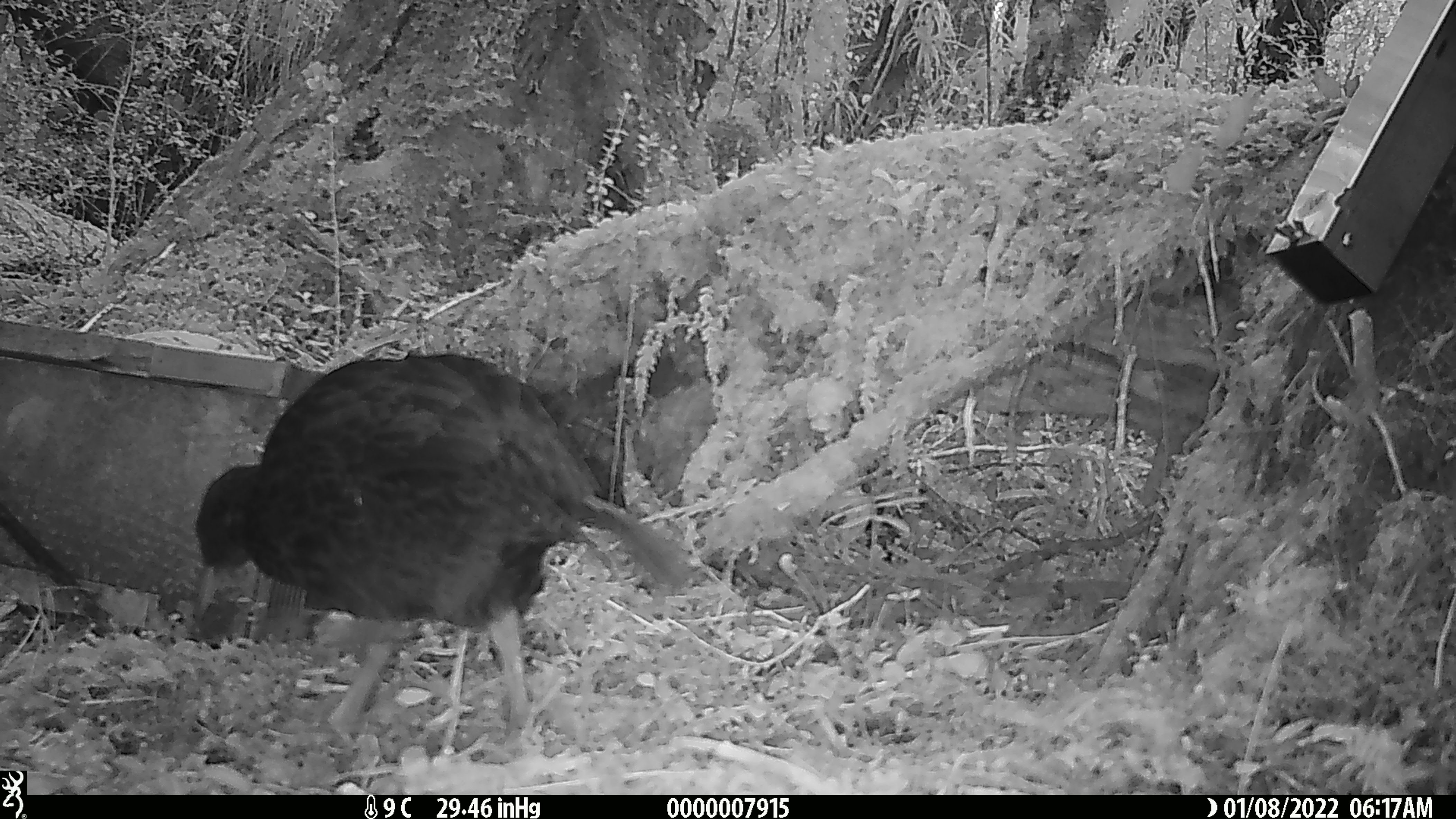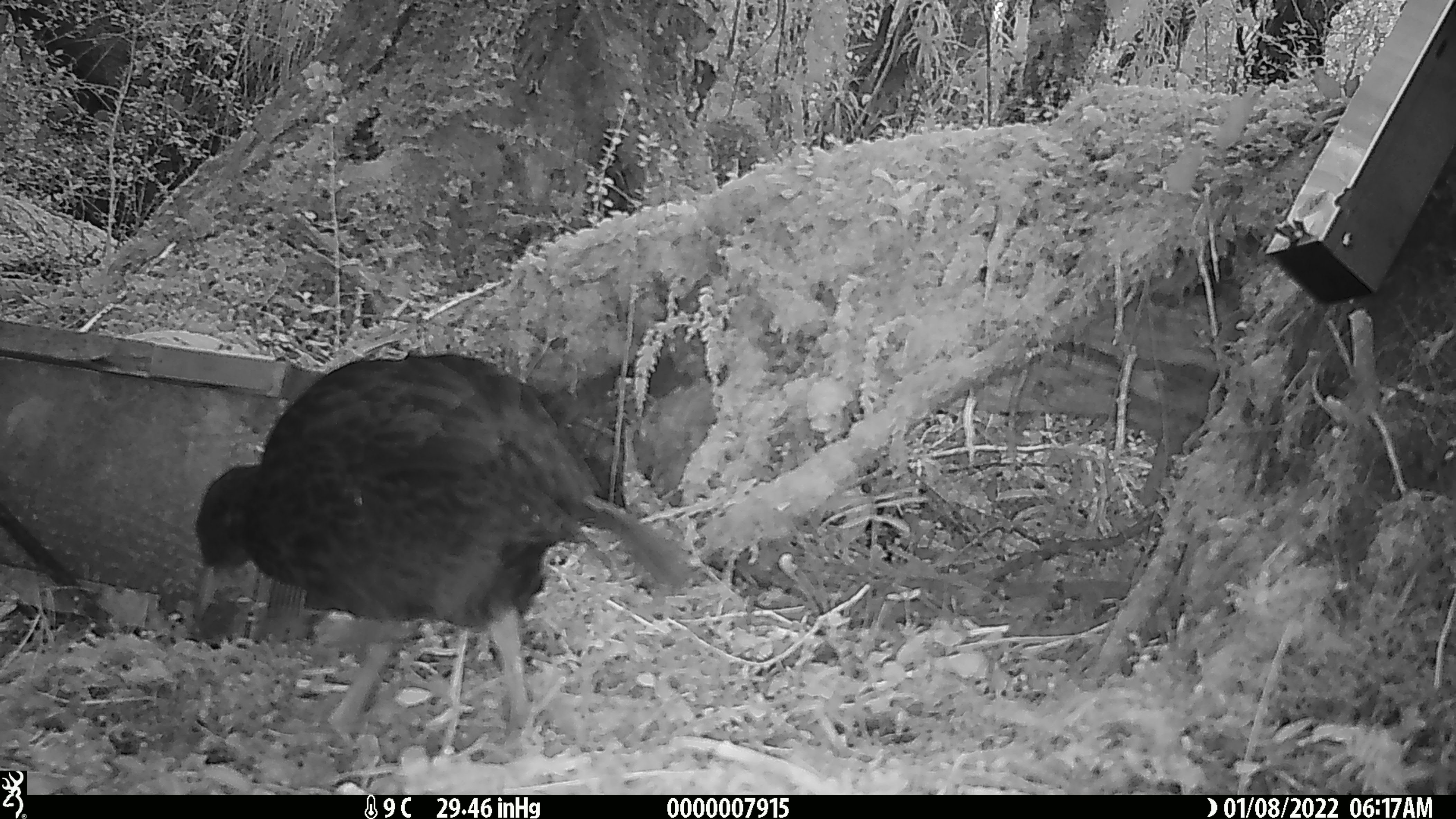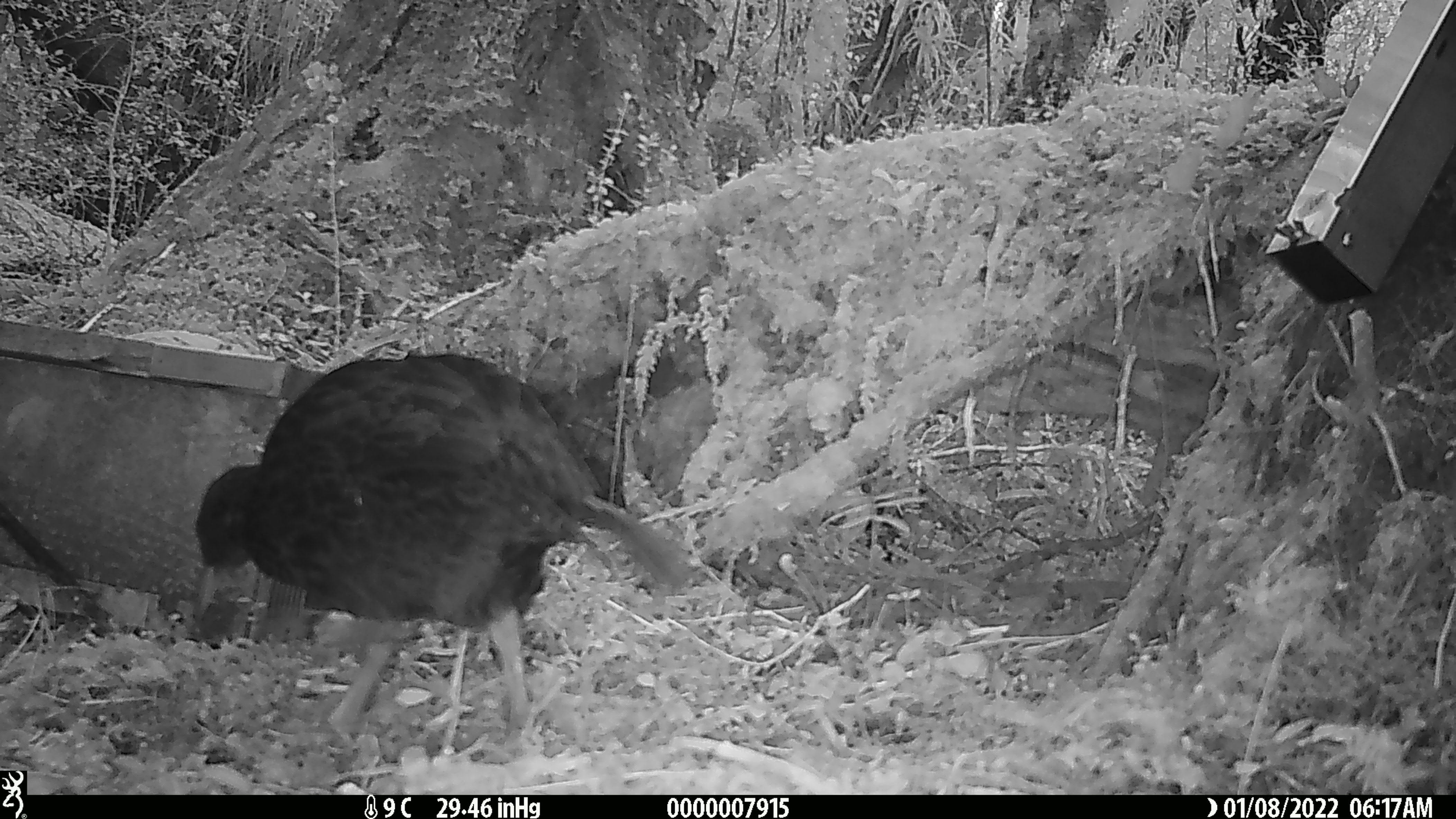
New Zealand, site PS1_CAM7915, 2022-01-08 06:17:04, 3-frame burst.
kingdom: Animalia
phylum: Chordata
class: Aves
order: Gruiformes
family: Rallidae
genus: Gallirallus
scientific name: Gallirallus australis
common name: weka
Weka (Gallirallus australis).